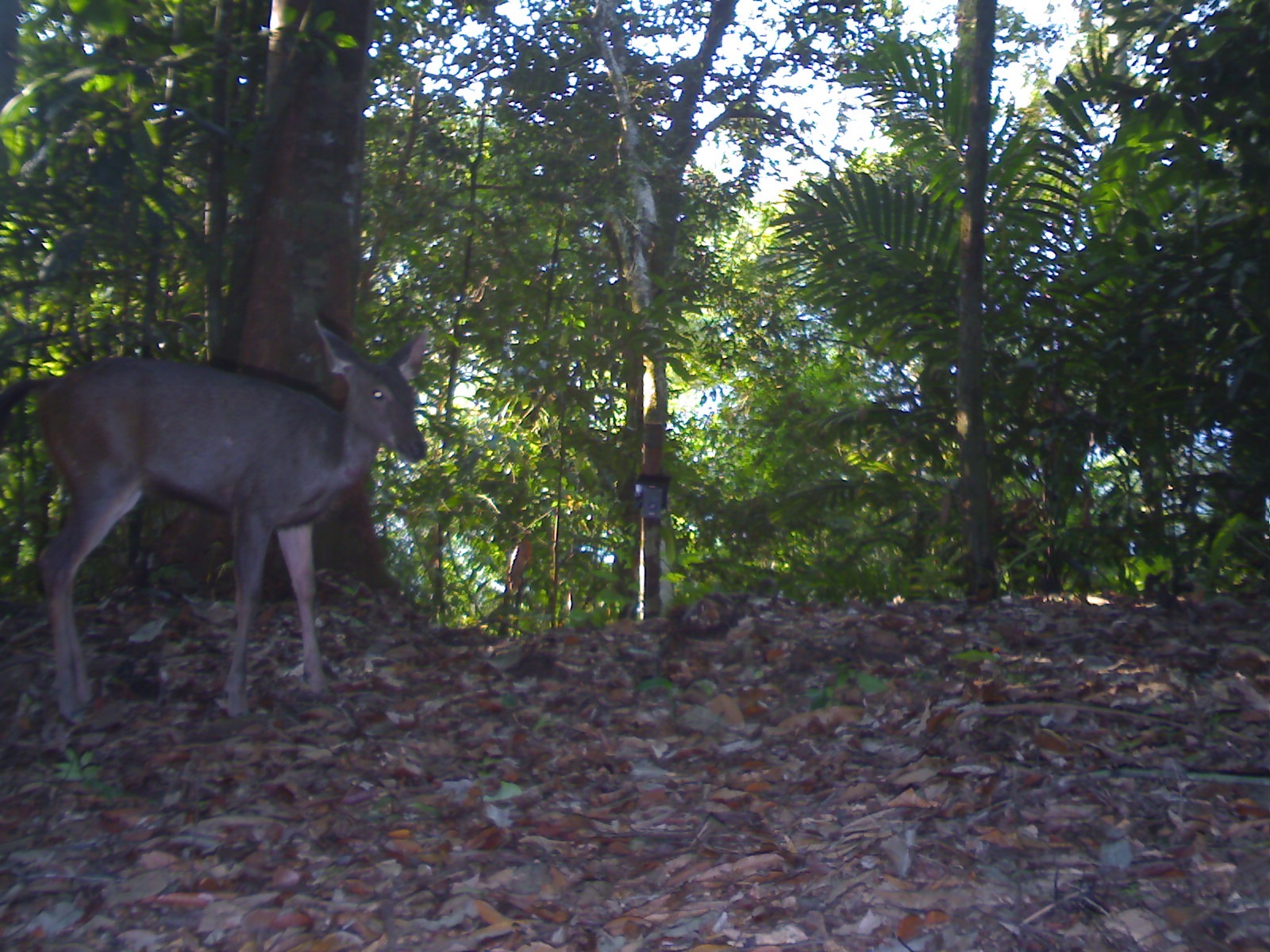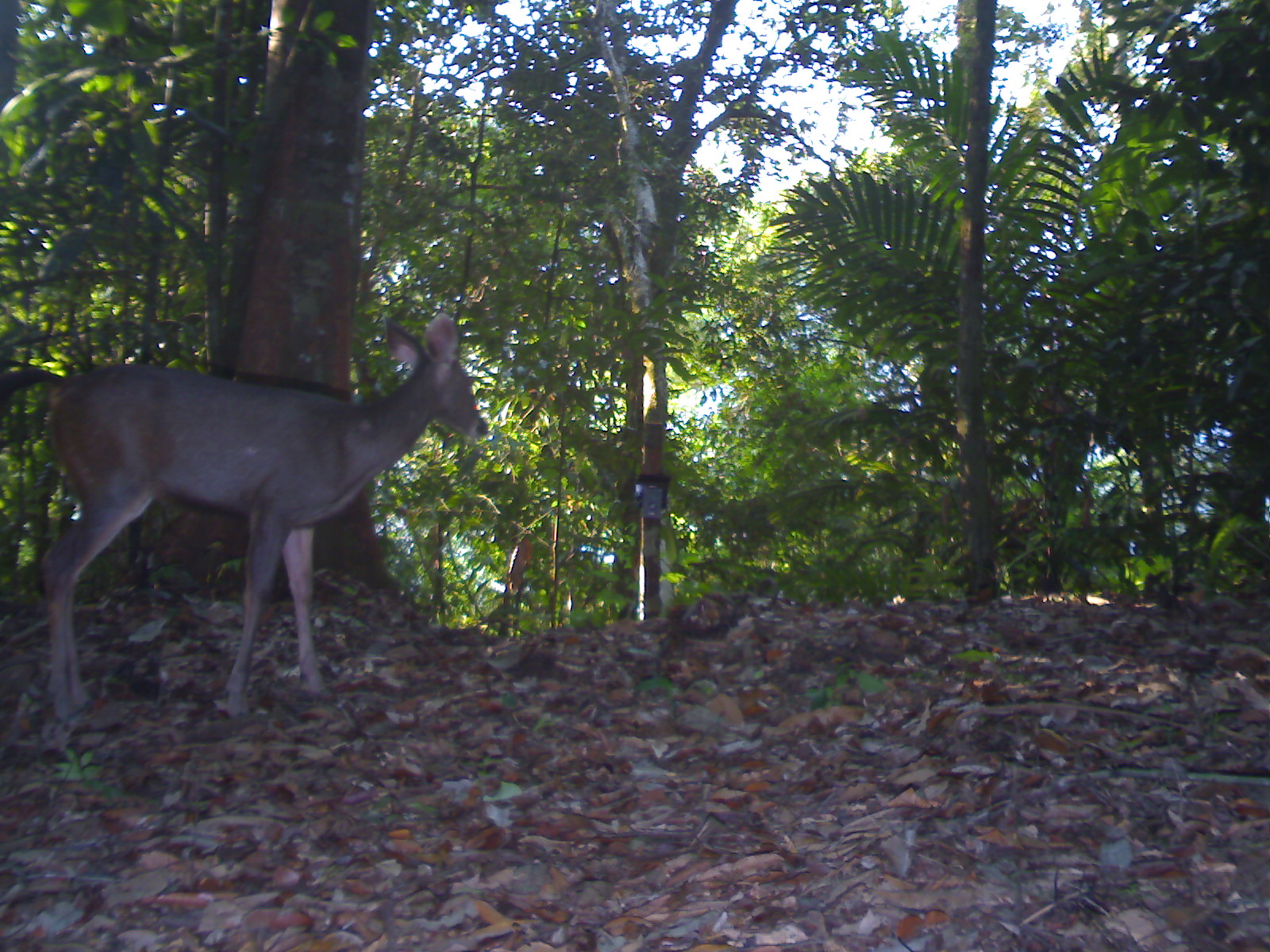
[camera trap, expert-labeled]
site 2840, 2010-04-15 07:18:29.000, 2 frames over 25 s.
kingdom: Animalia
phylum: Chordata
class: Mammalia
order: Artiodactyla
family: Cervidae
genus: Rusa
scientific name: Rusa unicolor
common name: sambar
Rusa unicolor (sambar), count 1, sex female.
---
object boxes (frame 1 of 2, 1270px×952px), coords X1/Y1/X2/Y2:
rusa unicolor: 0/310/431/725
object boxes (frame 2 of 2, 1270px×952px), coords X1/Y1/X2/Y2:
rusa unicolor: 0/310/490/724